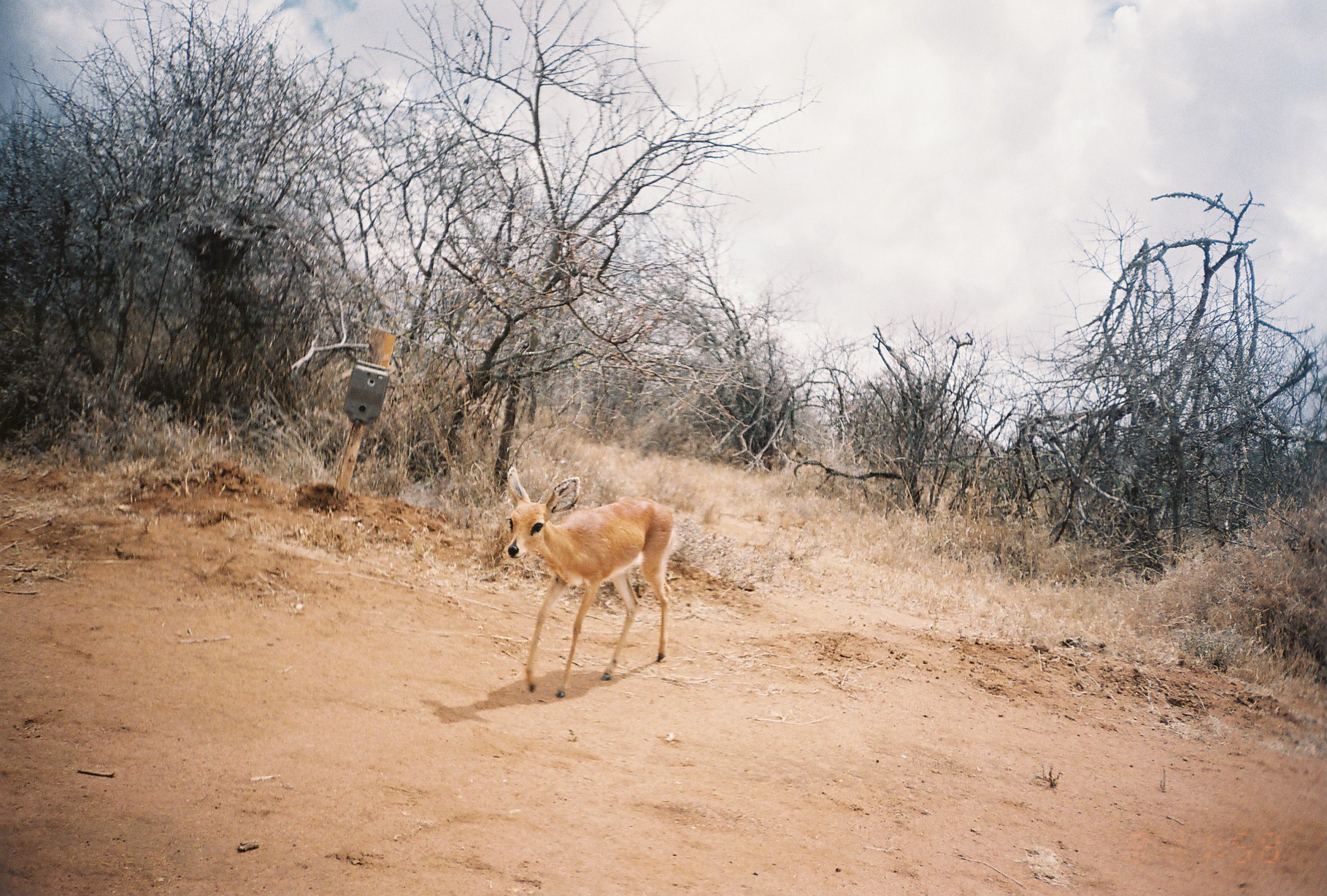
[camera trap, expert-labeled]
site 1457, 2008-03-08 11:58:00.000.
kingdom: Animalia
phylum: Chordata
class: Mammalia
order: Artiodactyla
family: Bovidae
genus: Raphicerus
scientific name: Raphicerus campestris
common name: steenbok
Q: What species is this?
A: Raphicerus campestris (steenbok).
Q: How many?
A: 1.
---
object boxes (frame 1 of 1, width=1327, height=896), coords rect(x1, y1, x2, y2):
raphicerus campestris: rect(503, 465, 677, 699)